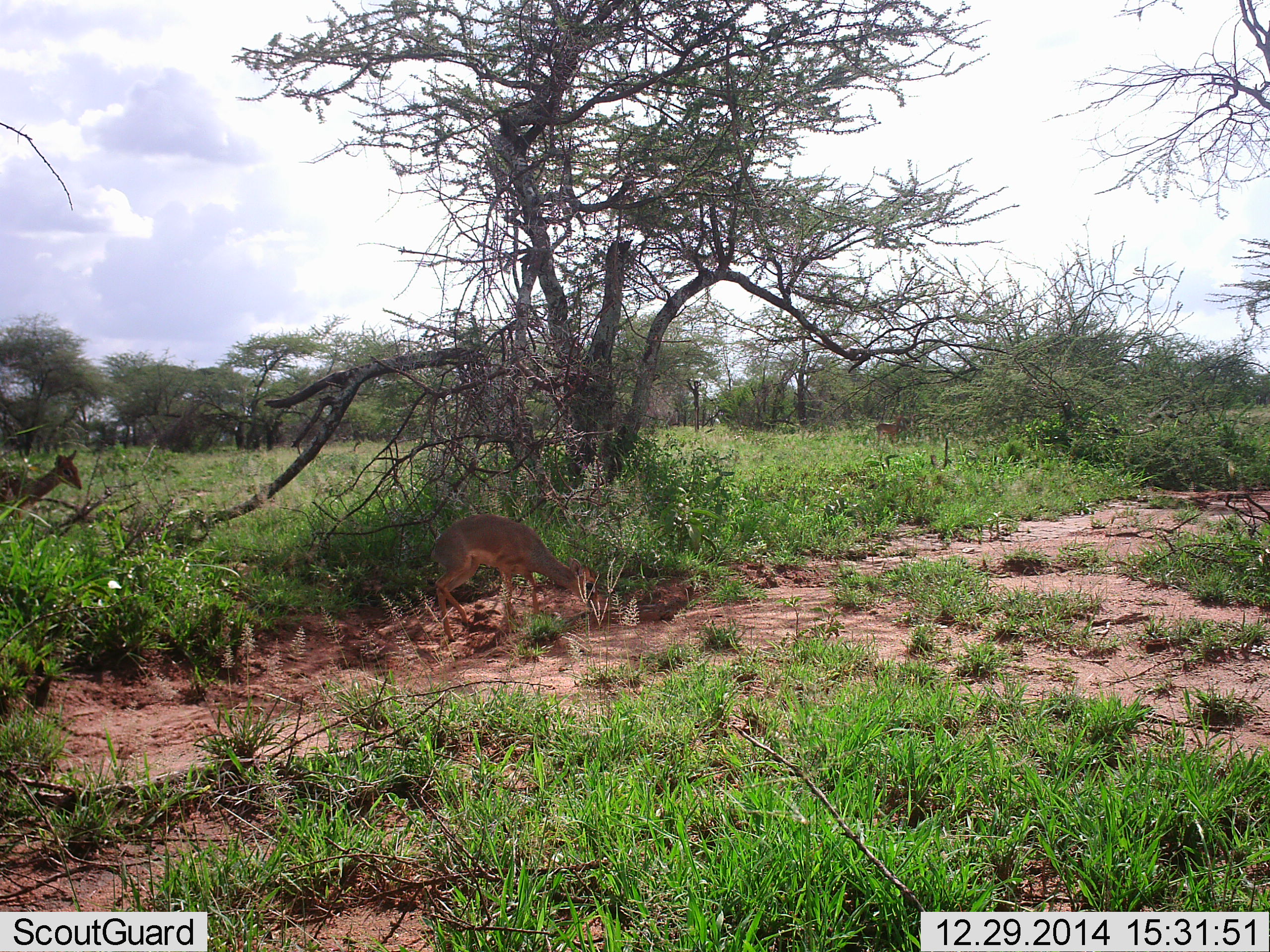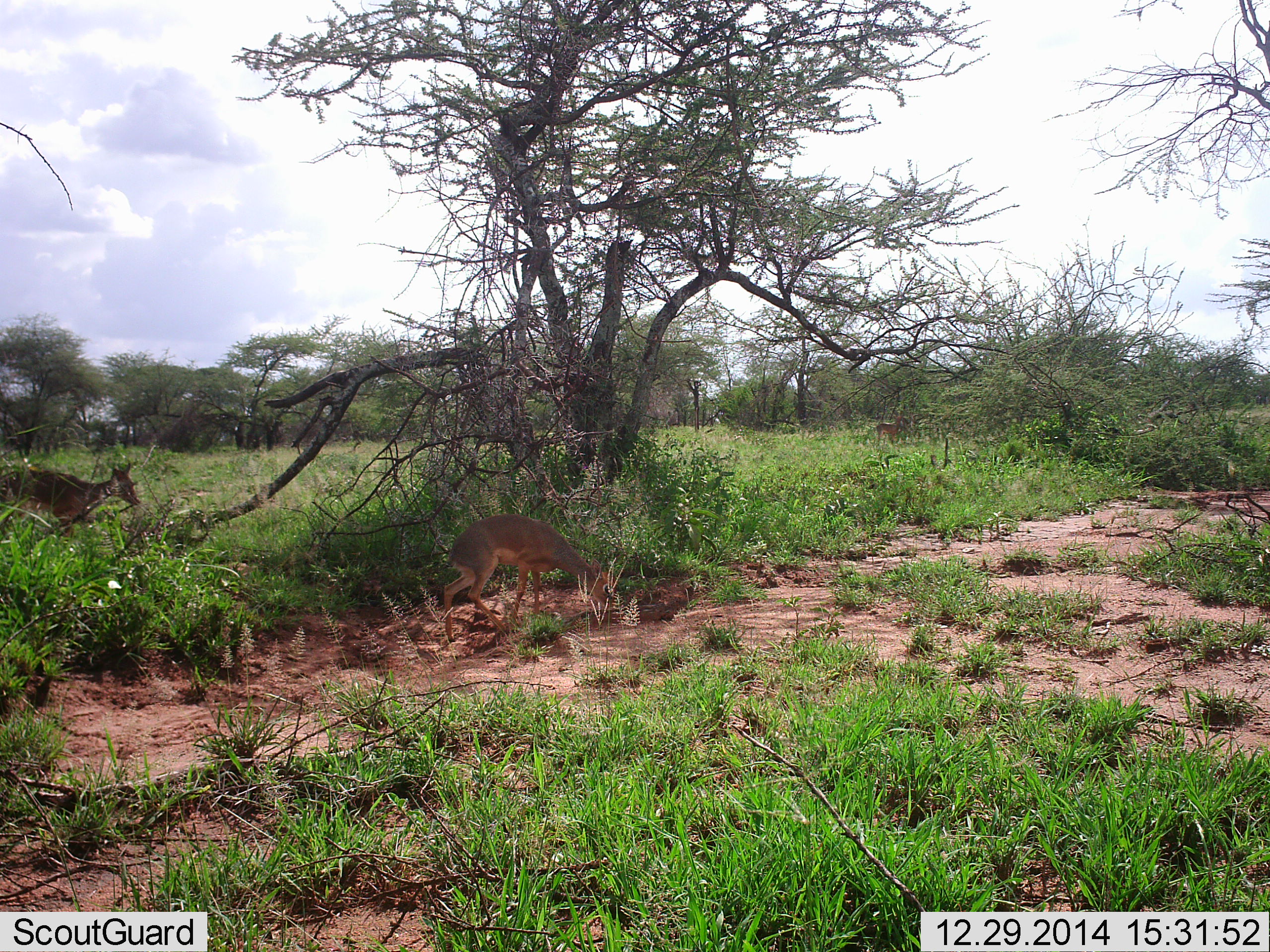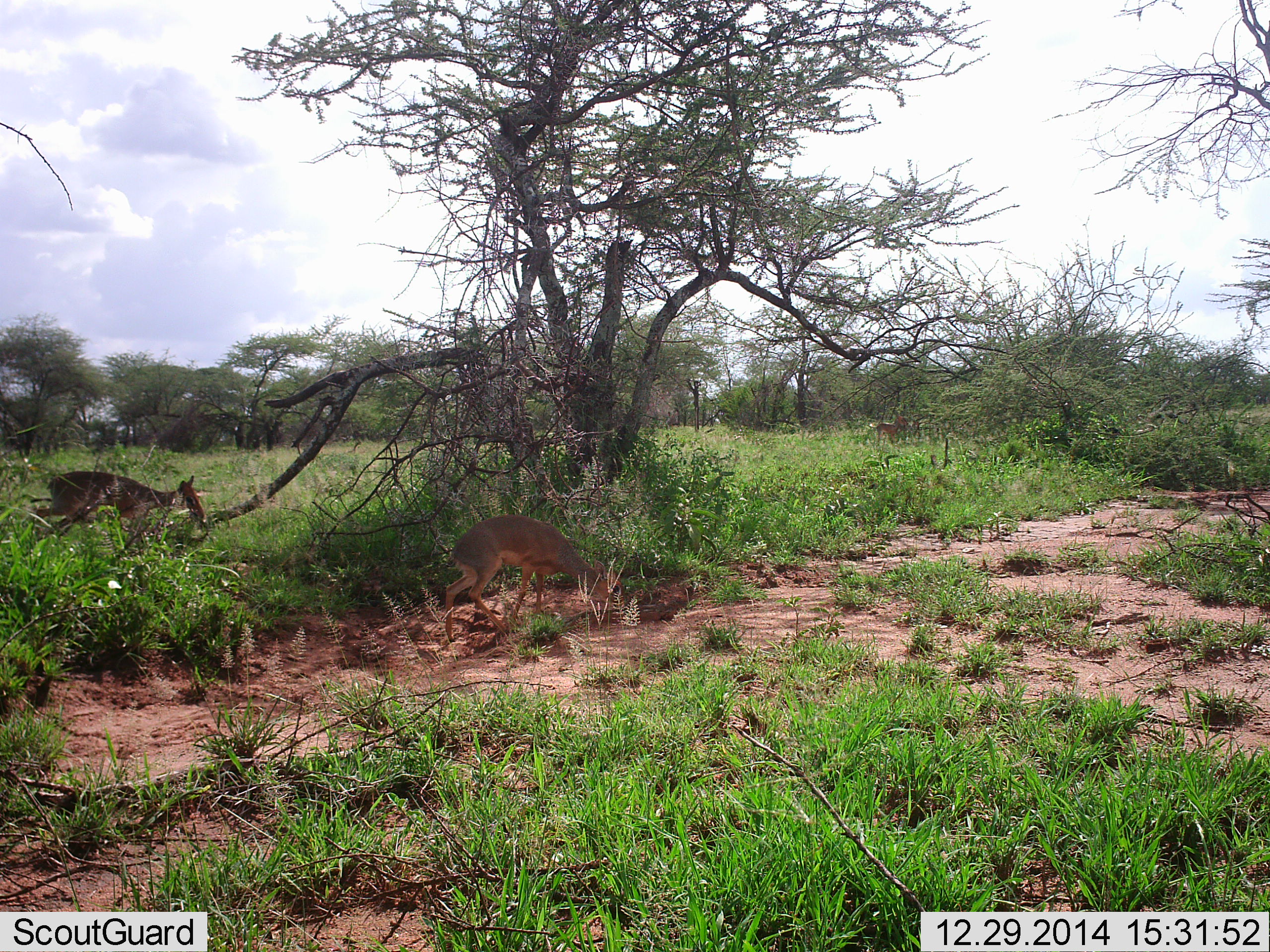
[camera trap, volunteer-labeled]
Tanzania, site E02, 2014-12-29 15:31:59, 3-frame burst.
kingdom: Animalia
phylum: Chordata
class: Mammalia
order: Artiodactyla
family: Bovidae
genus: Madoqua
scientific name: Madoqua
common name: dikdik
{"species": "dikdik (Madoqua)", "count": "2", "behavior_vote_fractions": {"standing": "60%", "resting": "0%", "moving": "100%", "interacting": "0%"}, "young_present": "10%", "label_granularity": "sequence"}